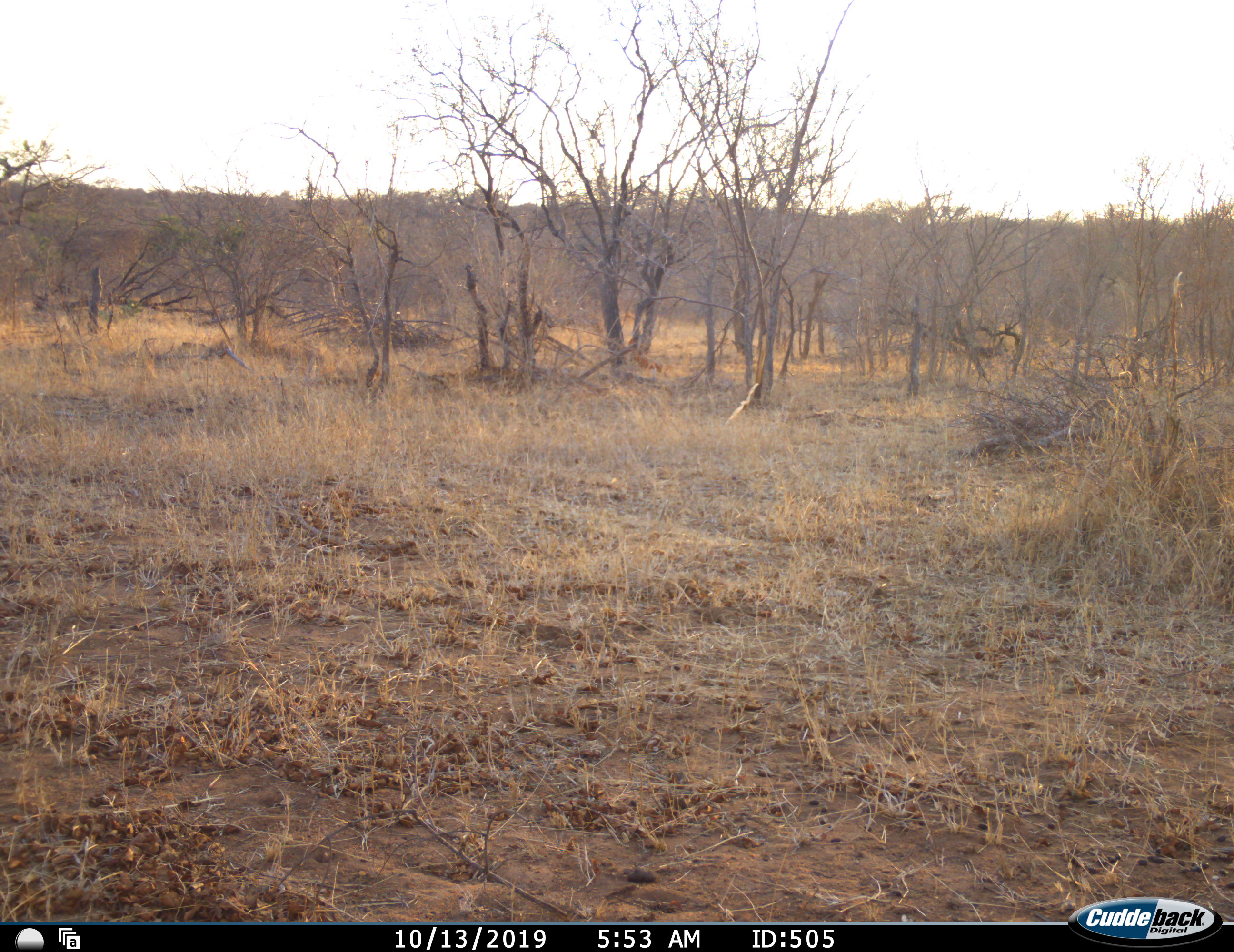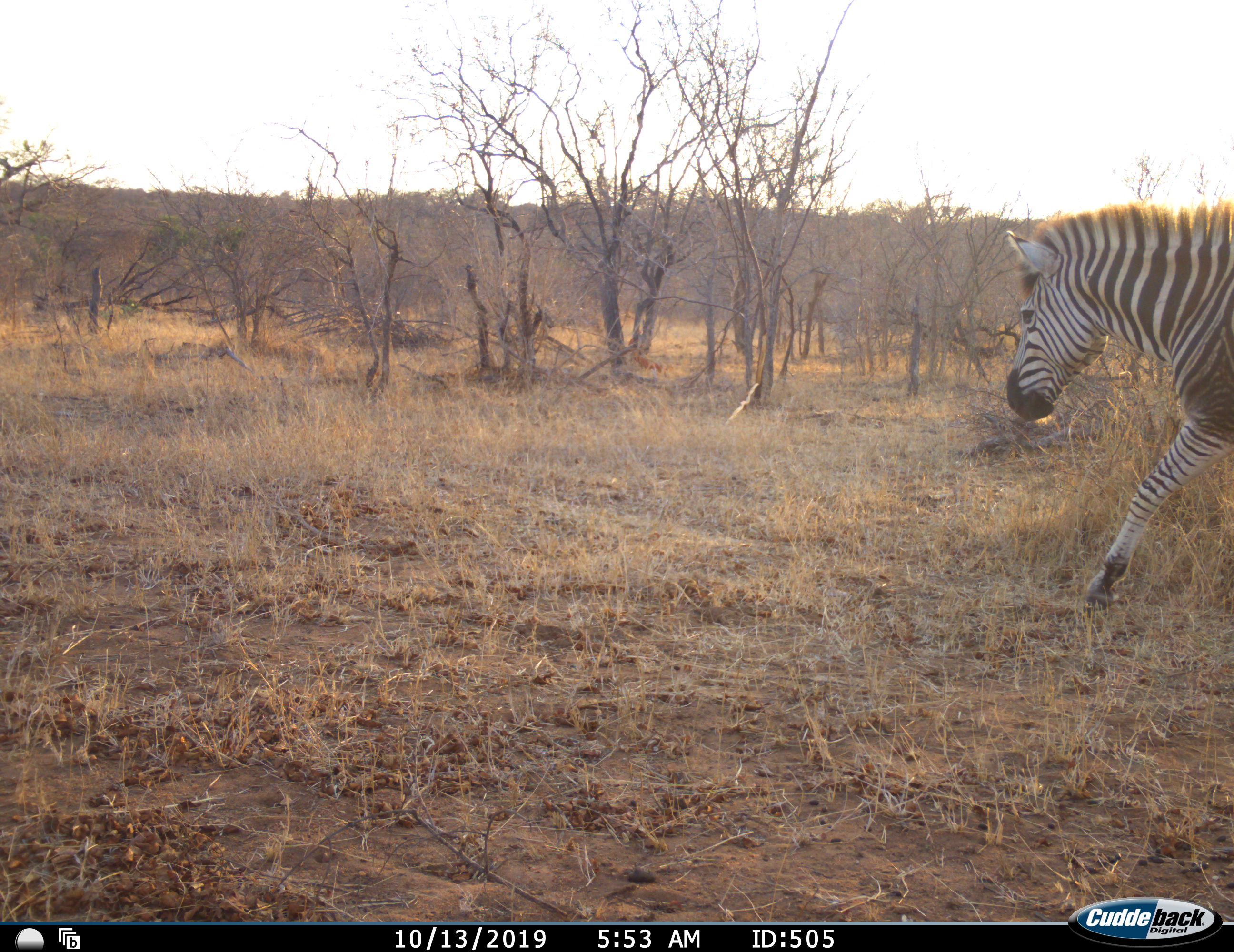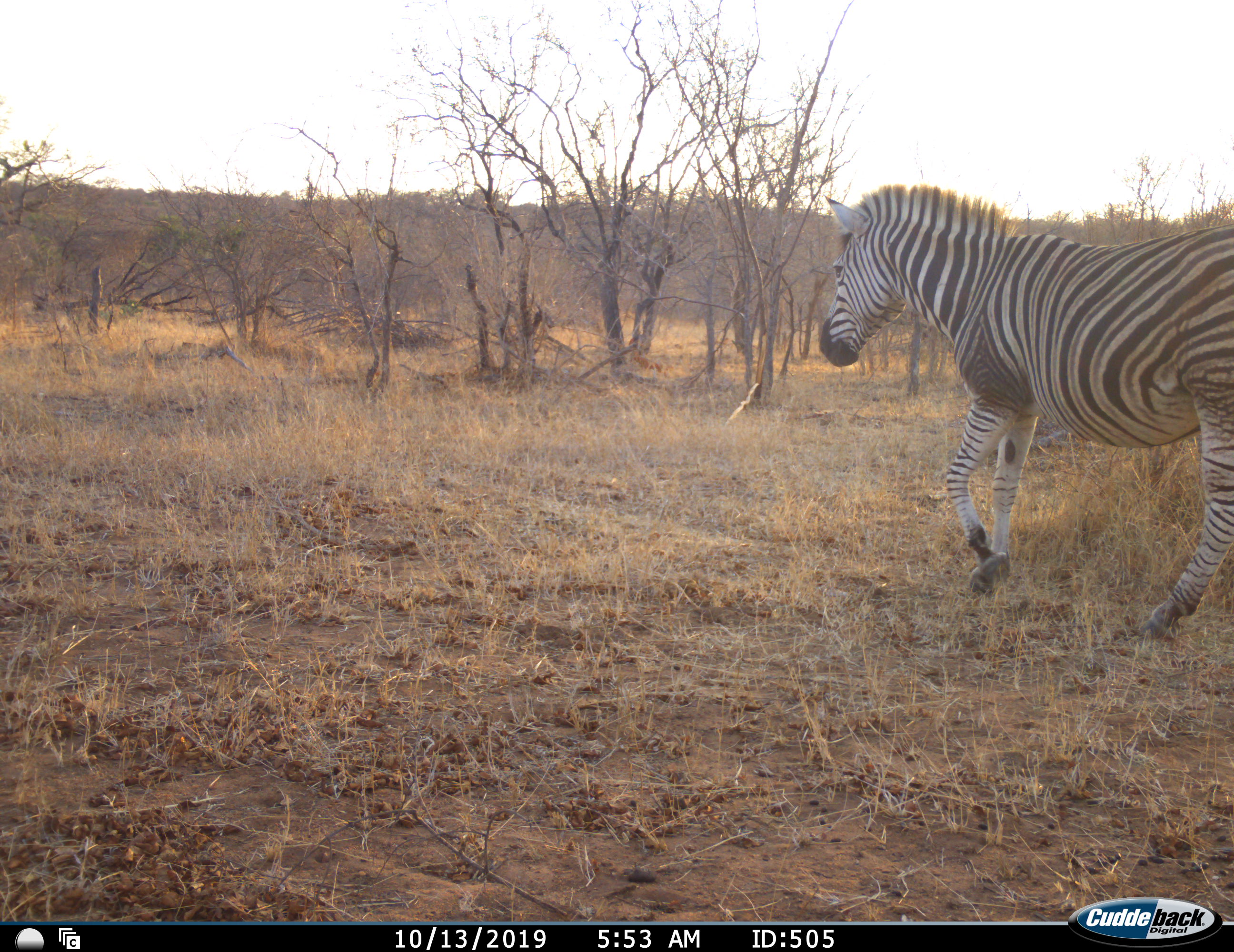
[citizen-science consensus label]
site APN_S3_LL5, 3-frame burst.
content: unidentified animal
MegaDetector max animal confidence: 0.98